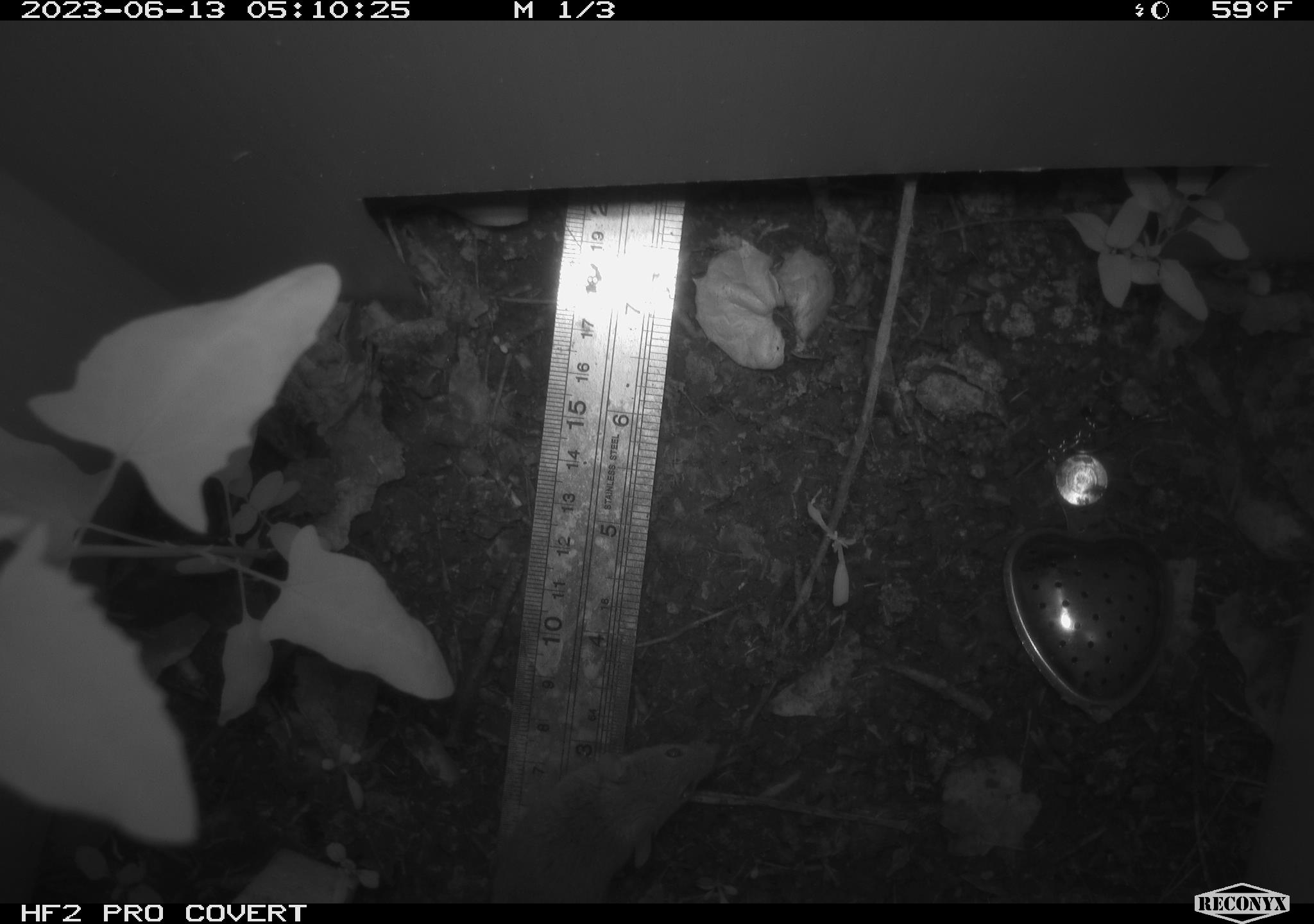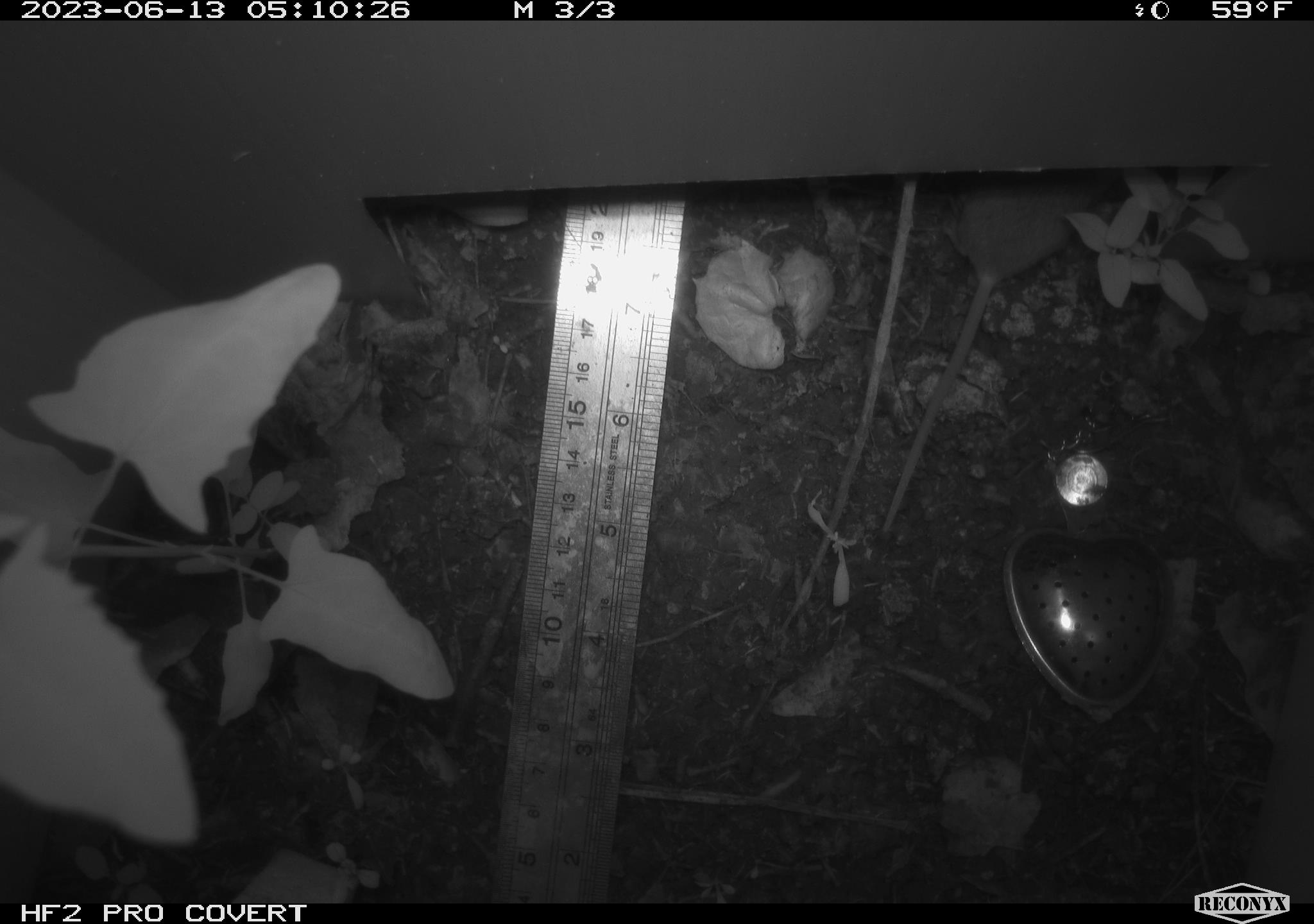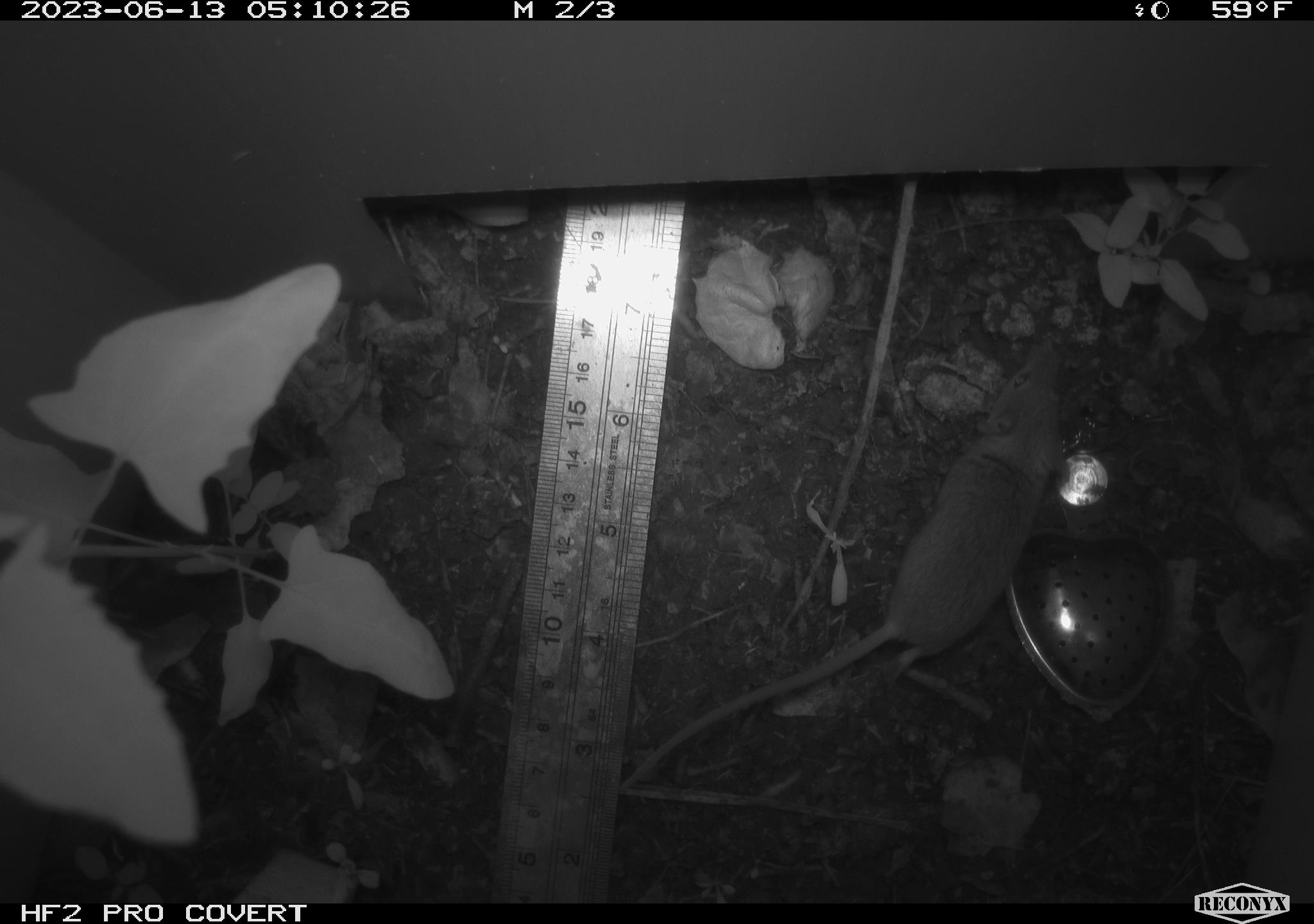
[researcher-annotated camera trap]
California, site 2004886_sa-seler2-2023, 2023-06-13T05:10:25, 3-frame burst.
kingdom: Animalia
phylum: Chordata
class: Mammalia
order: Rodentia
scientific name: Rodentia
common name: mouse species